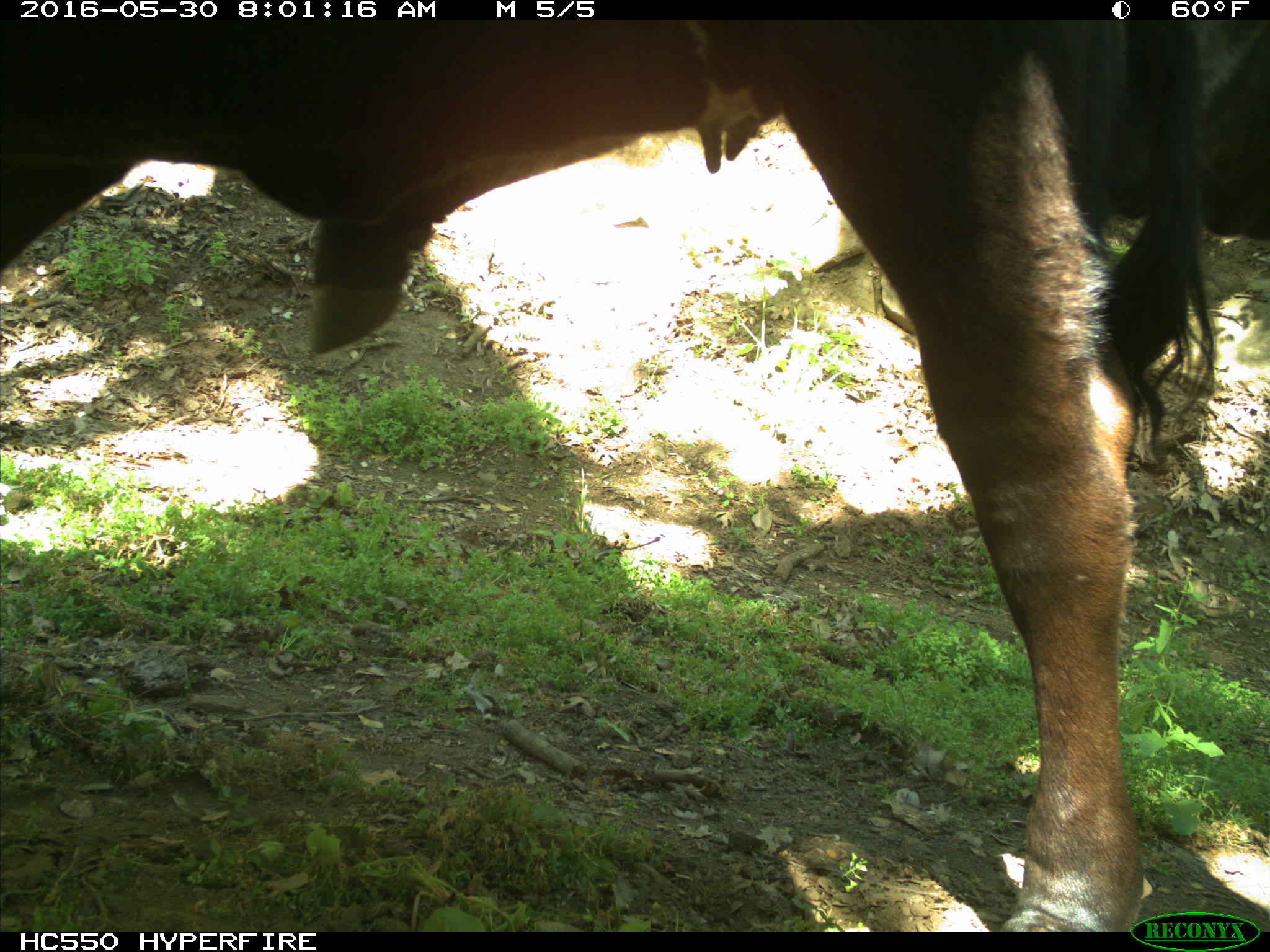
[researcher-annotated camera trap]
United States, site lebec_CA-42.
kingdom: Animalia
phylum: Chordata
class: Mammalia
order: Artiodactyla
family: Bovidae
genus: Bos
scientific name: Bos taurus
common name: domestic cow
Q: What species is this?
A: Bos taurus (domestic cow).